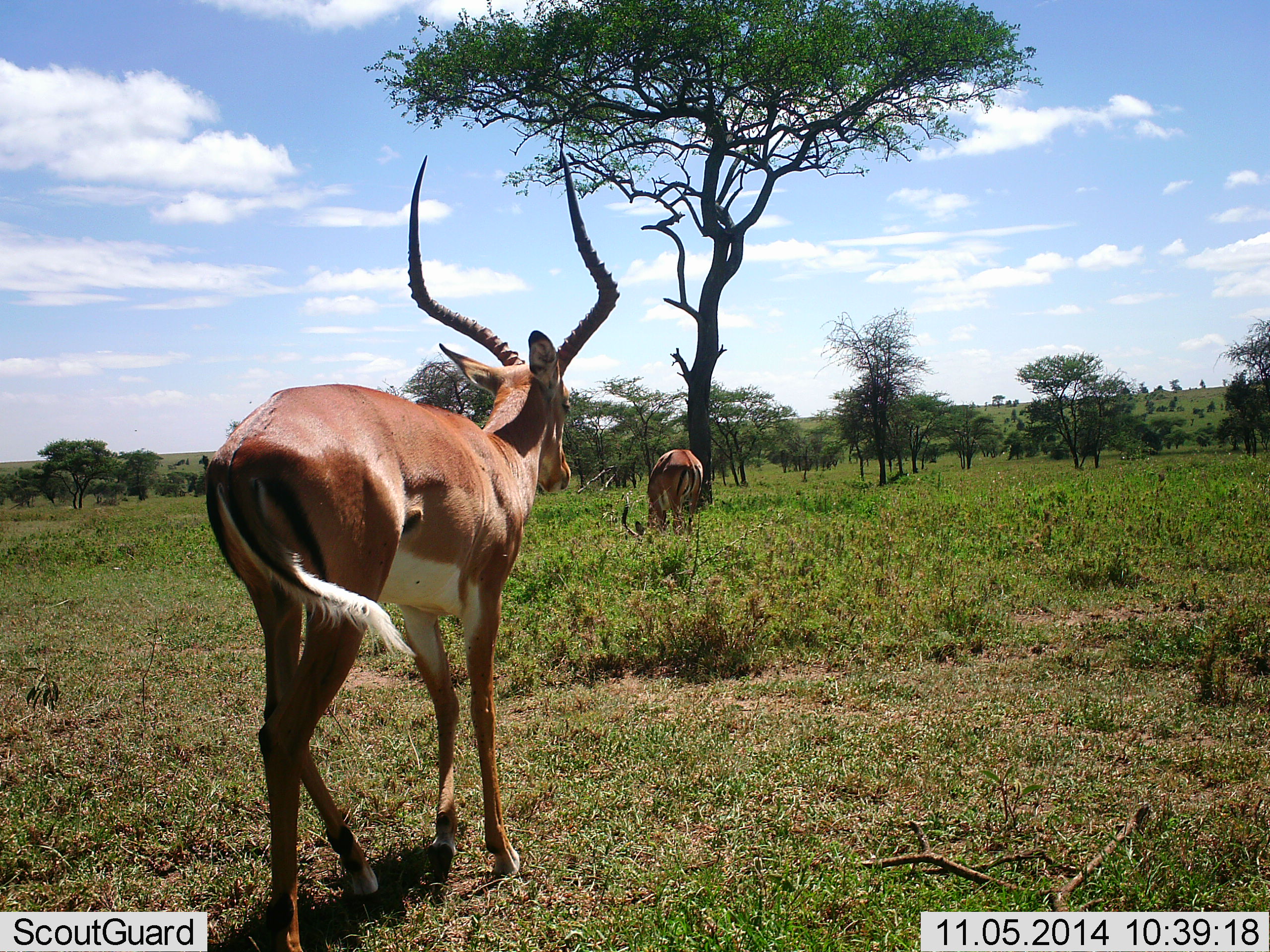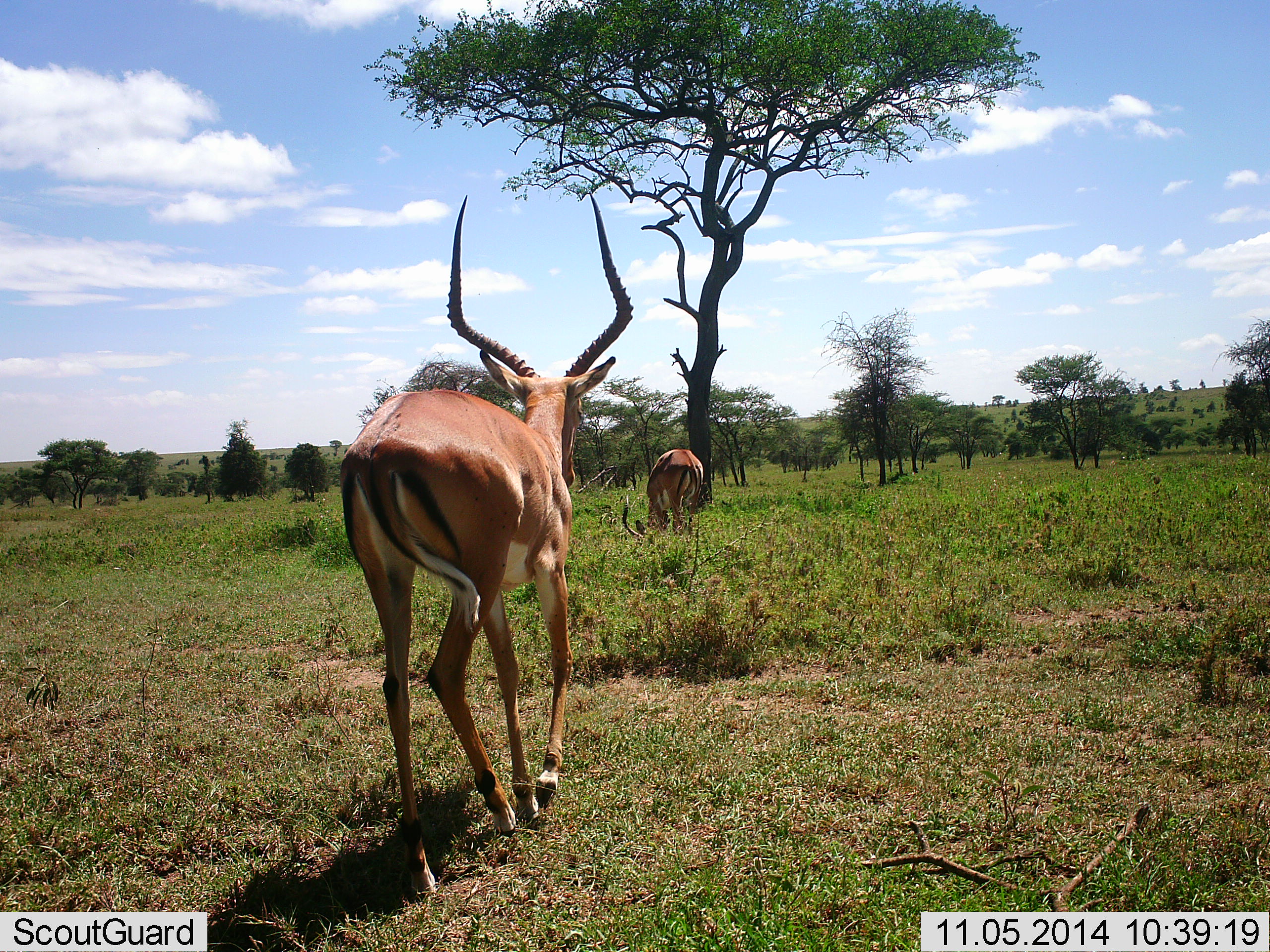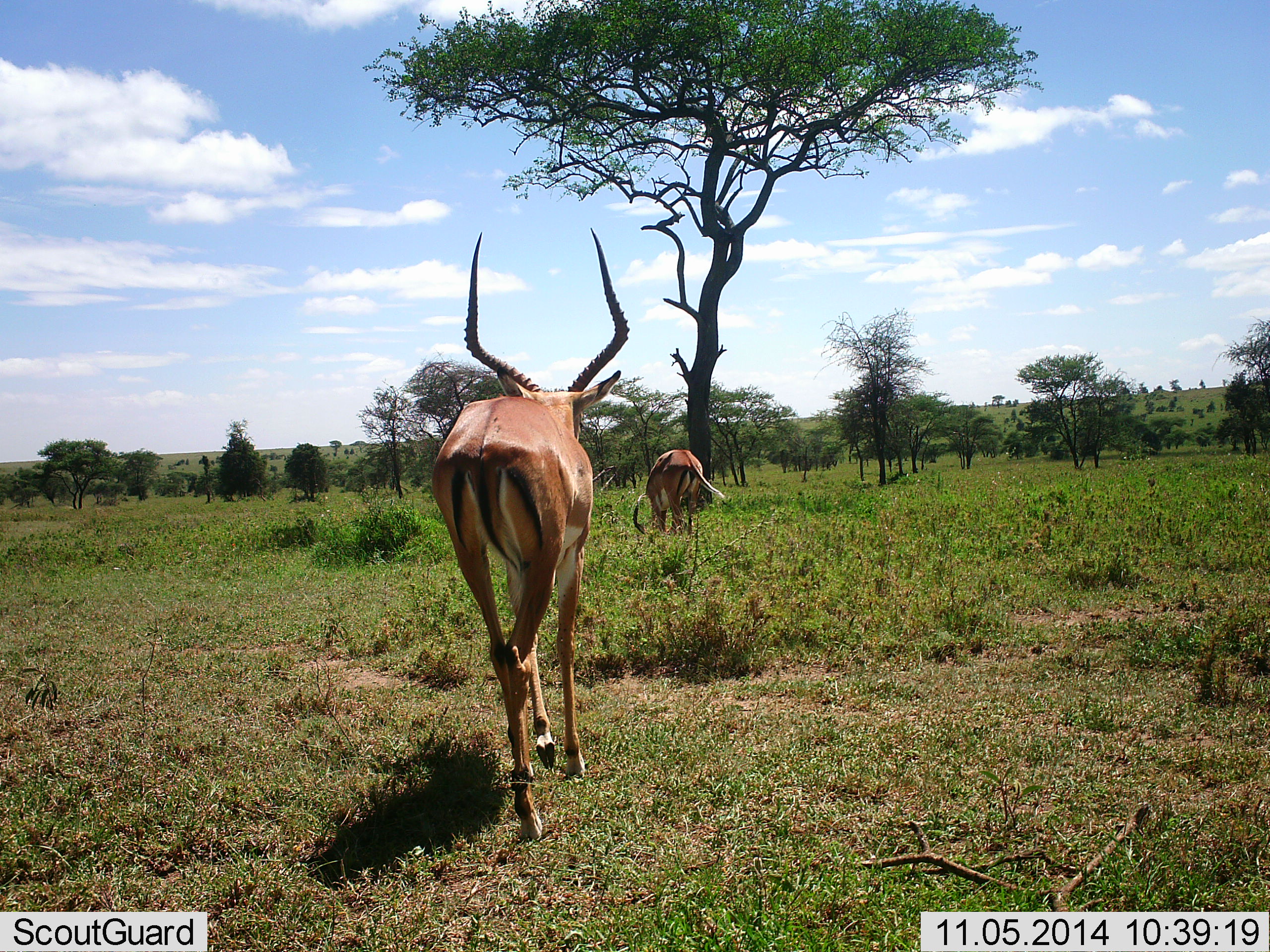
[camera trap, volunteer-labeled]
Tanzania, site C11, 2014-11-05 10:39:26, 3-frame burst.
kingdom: Animalia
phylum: Chordata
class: Mammalia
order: Artiodactyla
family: Bovidae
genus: Aepyceros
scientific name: Aepyceros melampus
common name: impala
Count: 2.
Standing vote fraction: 20%.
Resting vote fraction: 0%.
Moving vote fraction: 90%.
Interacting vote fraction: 0%.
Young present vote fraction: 0%.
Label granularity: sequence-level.